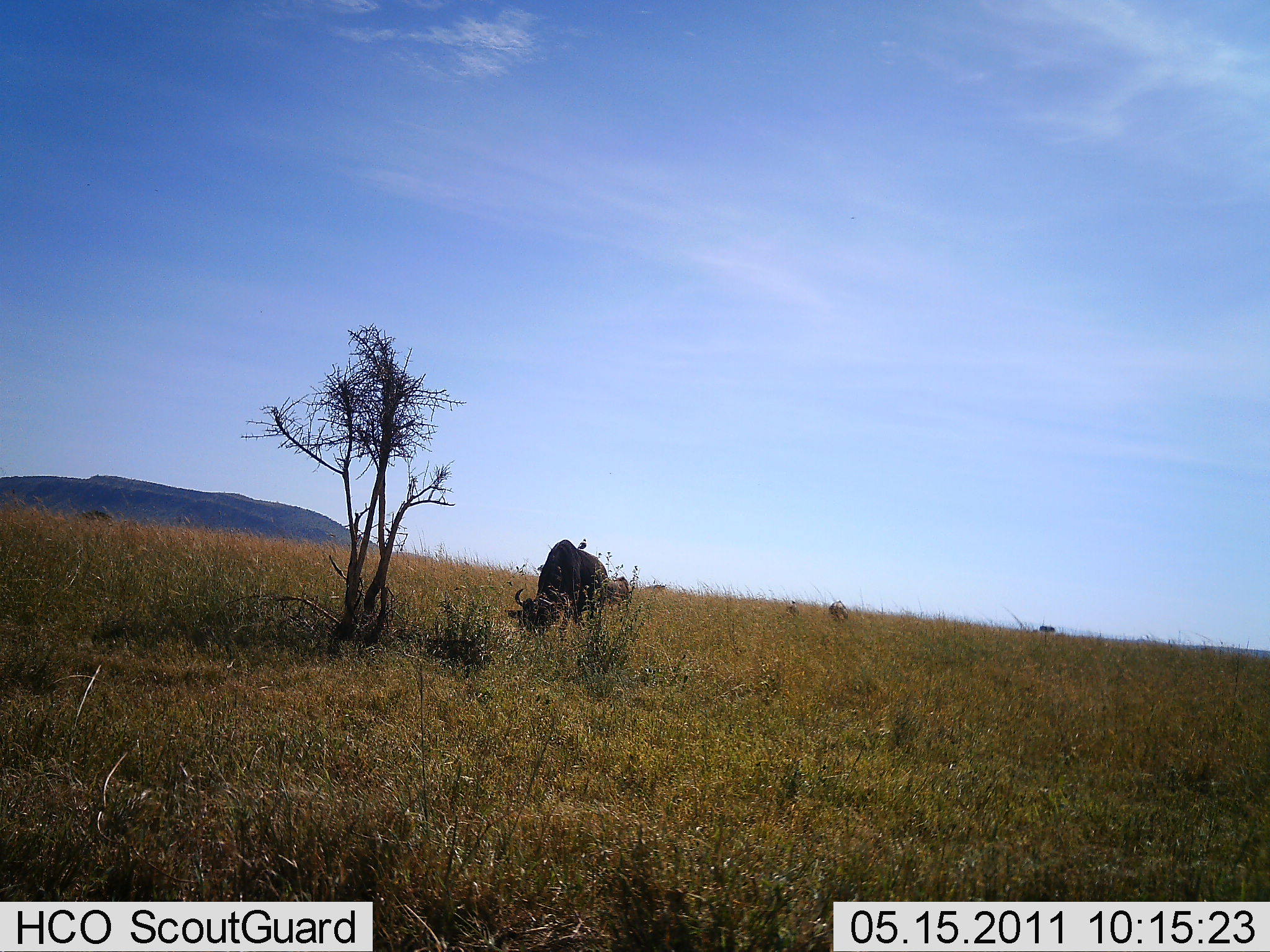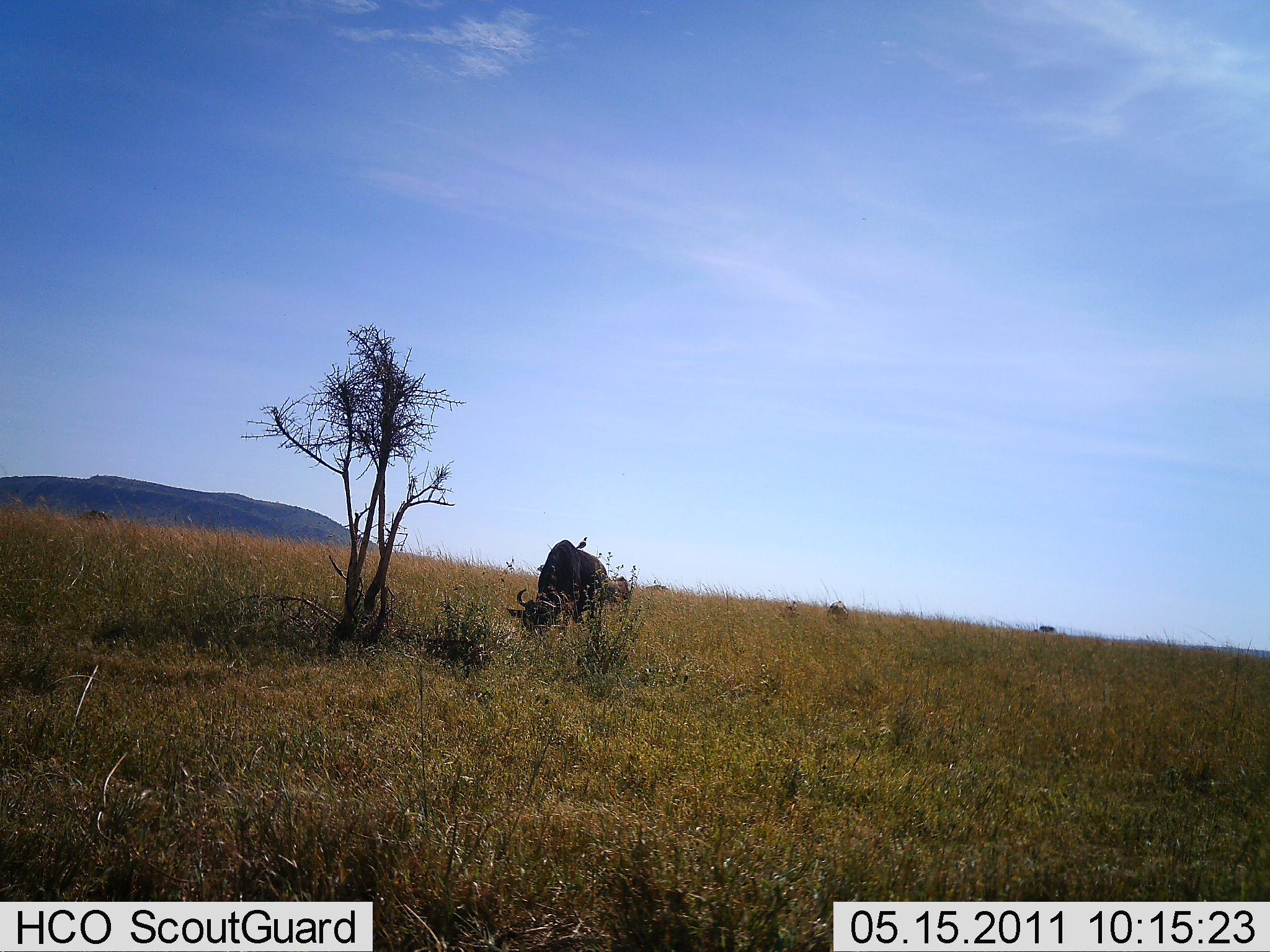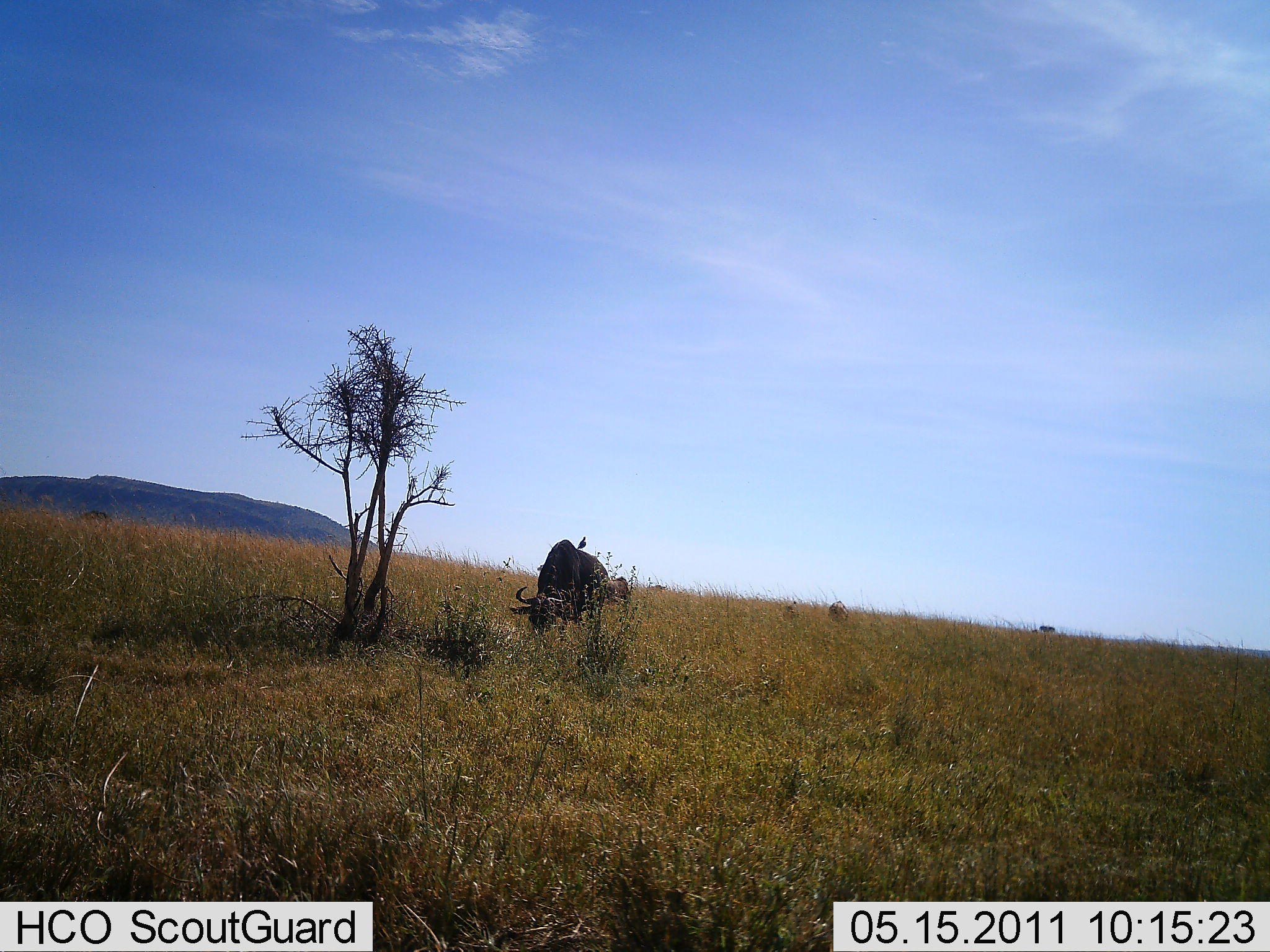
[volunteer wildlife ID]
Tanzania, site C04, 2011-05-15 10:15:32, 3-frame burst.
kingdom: Animalia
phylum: Chordata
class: Mammalia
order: Artiodactyla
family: Bovidae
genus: Connochaetes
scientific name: Connochaetes taurinus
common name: blue wildebeest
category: wildebeest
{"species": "wildebeest (blue wildebeest) (Connochaetes taurinus)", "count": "1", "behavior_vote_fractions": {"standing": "8%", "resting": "0%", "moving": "0%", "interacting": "0%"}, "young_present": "0%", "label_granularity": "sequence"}